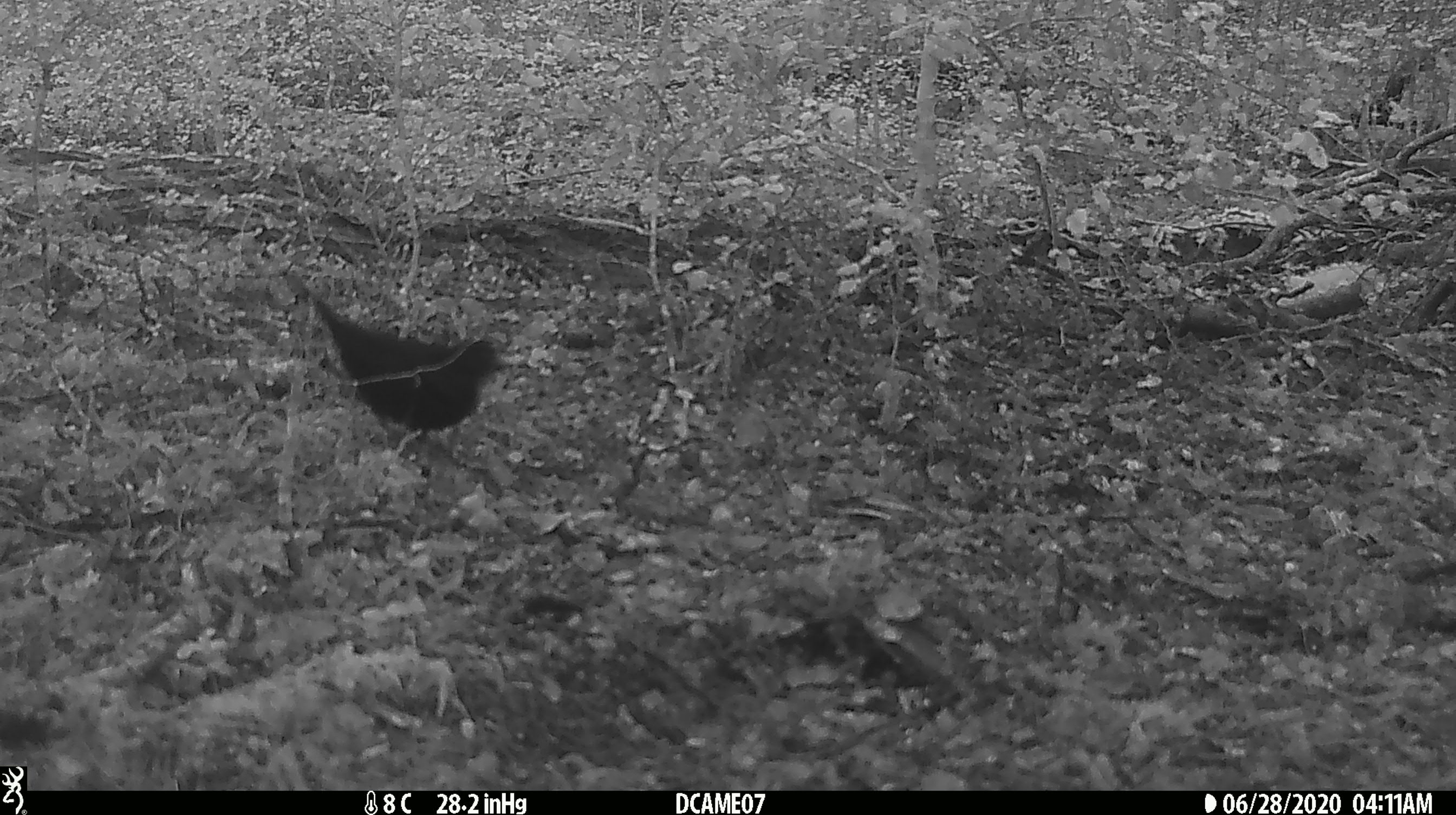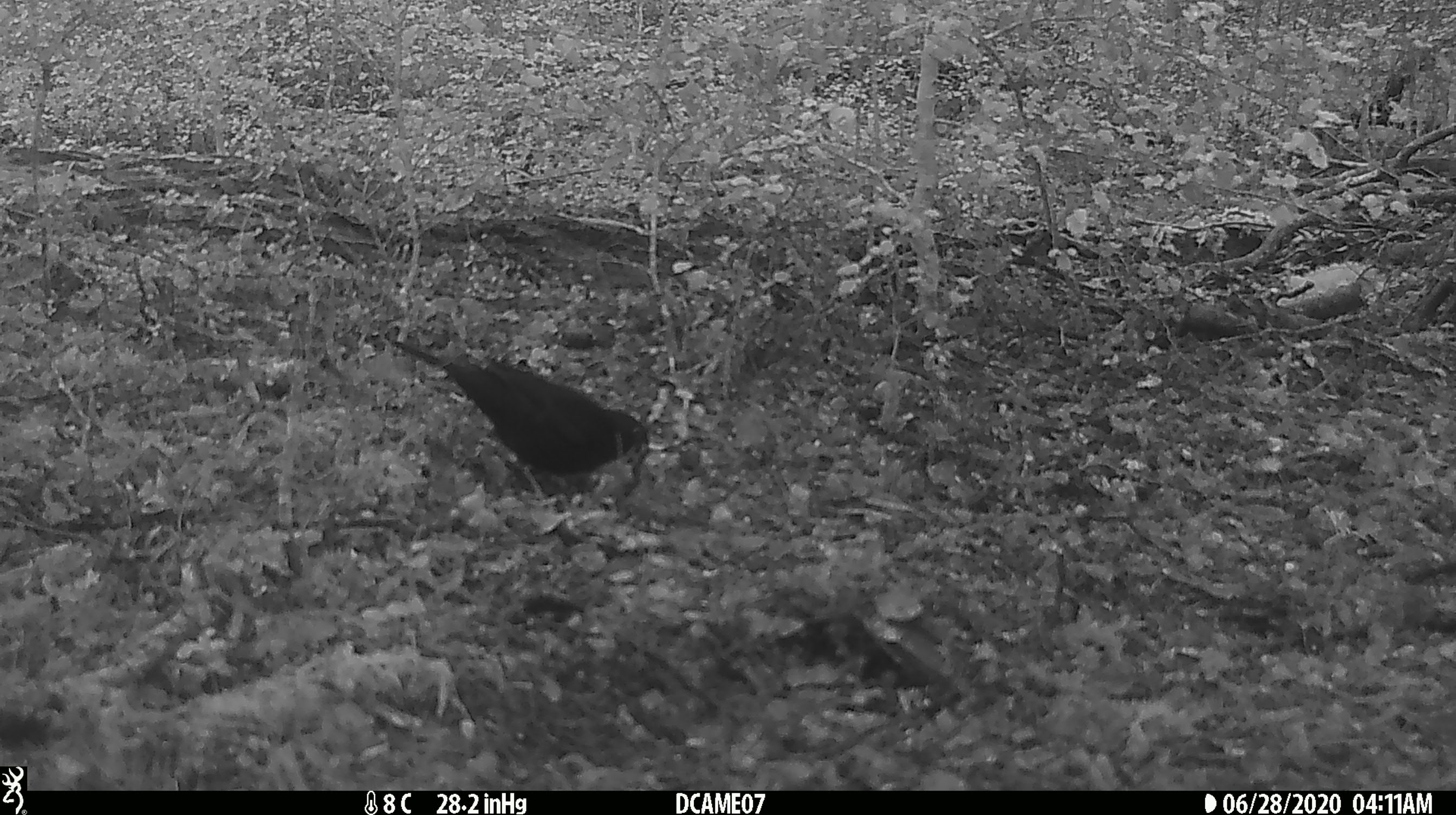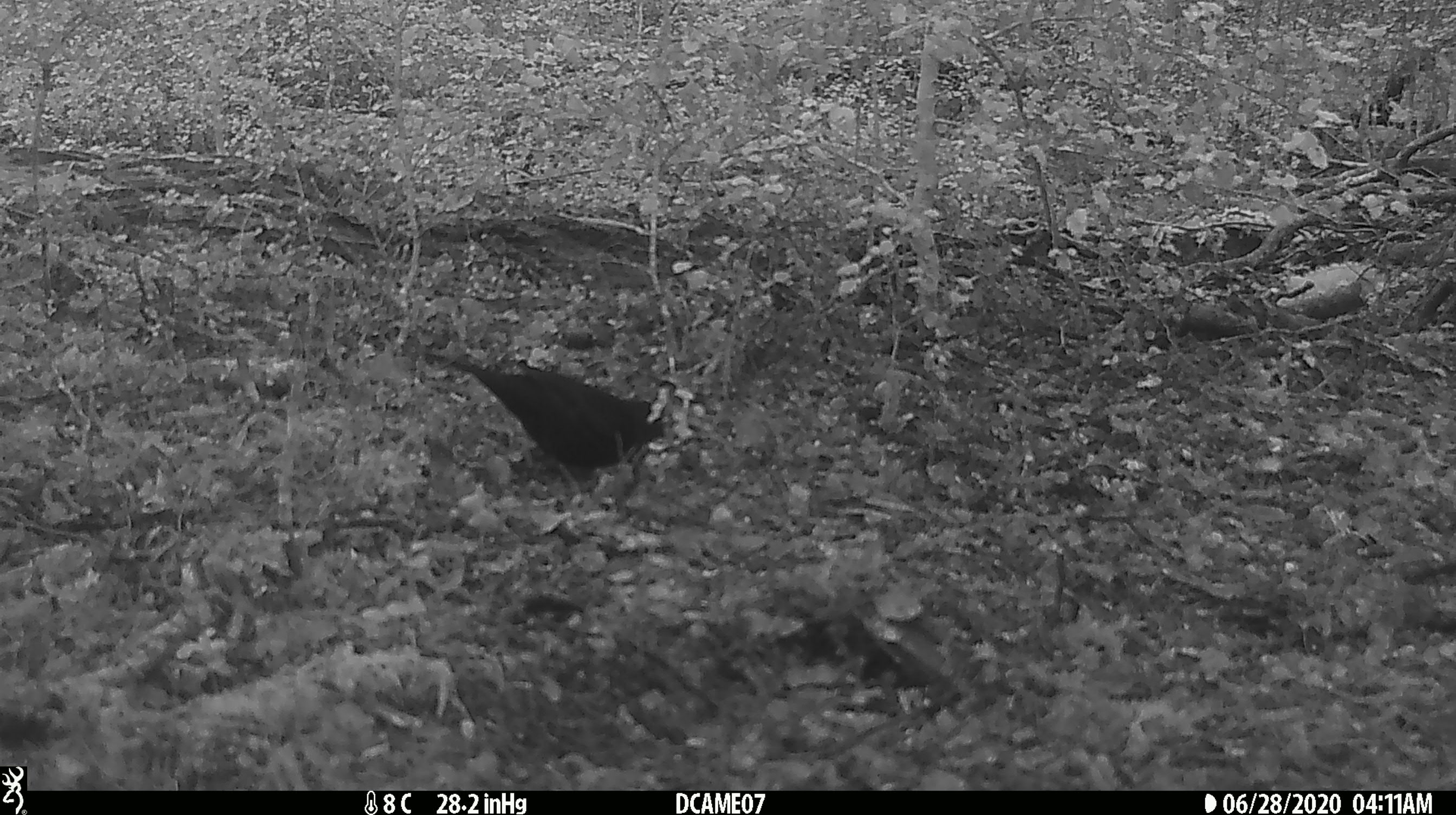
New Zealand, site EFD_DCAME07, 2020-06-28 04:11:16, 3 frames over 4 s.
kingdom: Animalia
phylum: Chordata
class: Aves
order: Passeriformes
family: Turdidae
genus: Turdus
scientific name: Turdus merula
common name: eurasian blackbird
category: blackbird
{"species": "blackbird (eurasian blackbird) (Turdus merula)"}